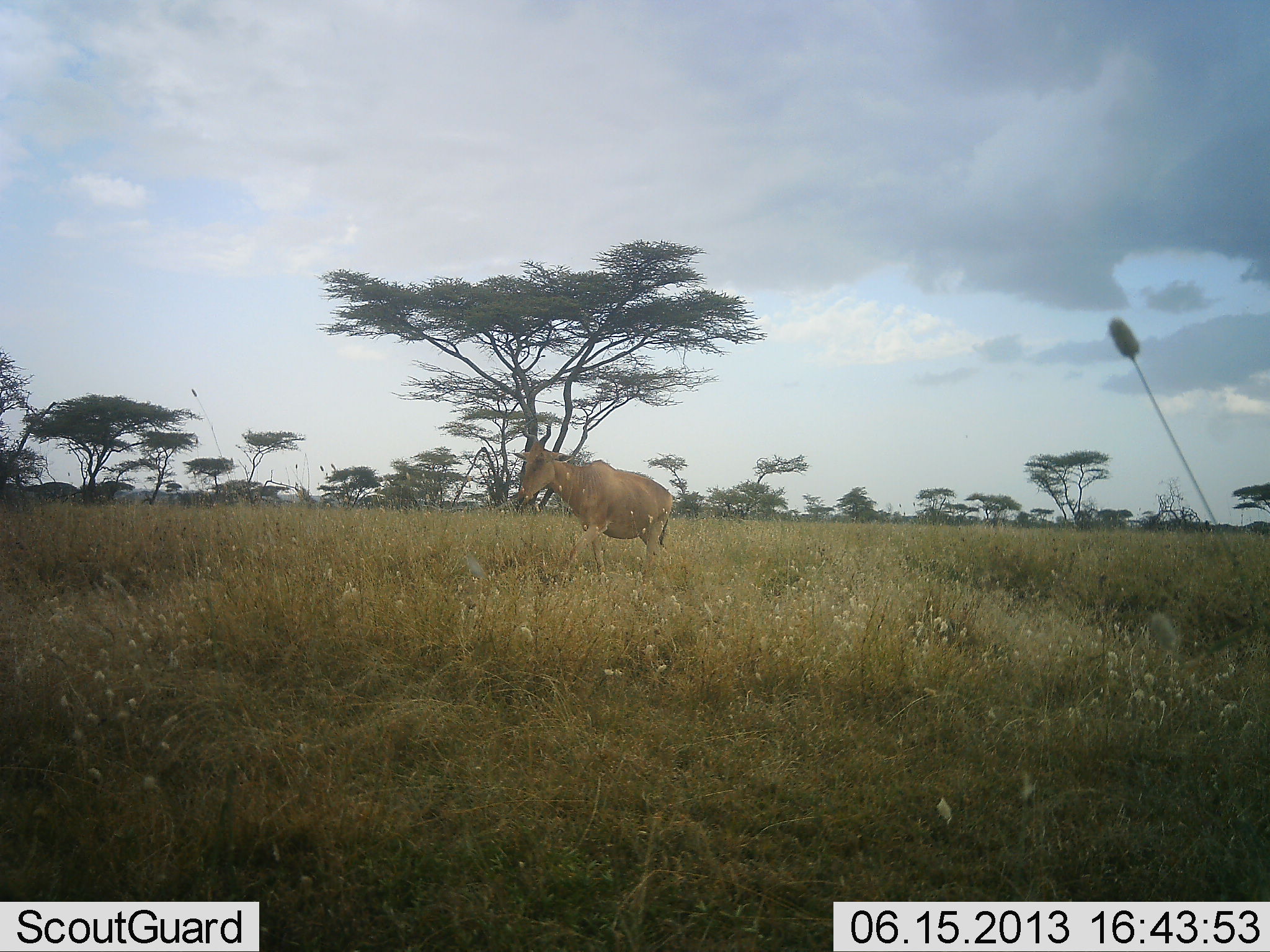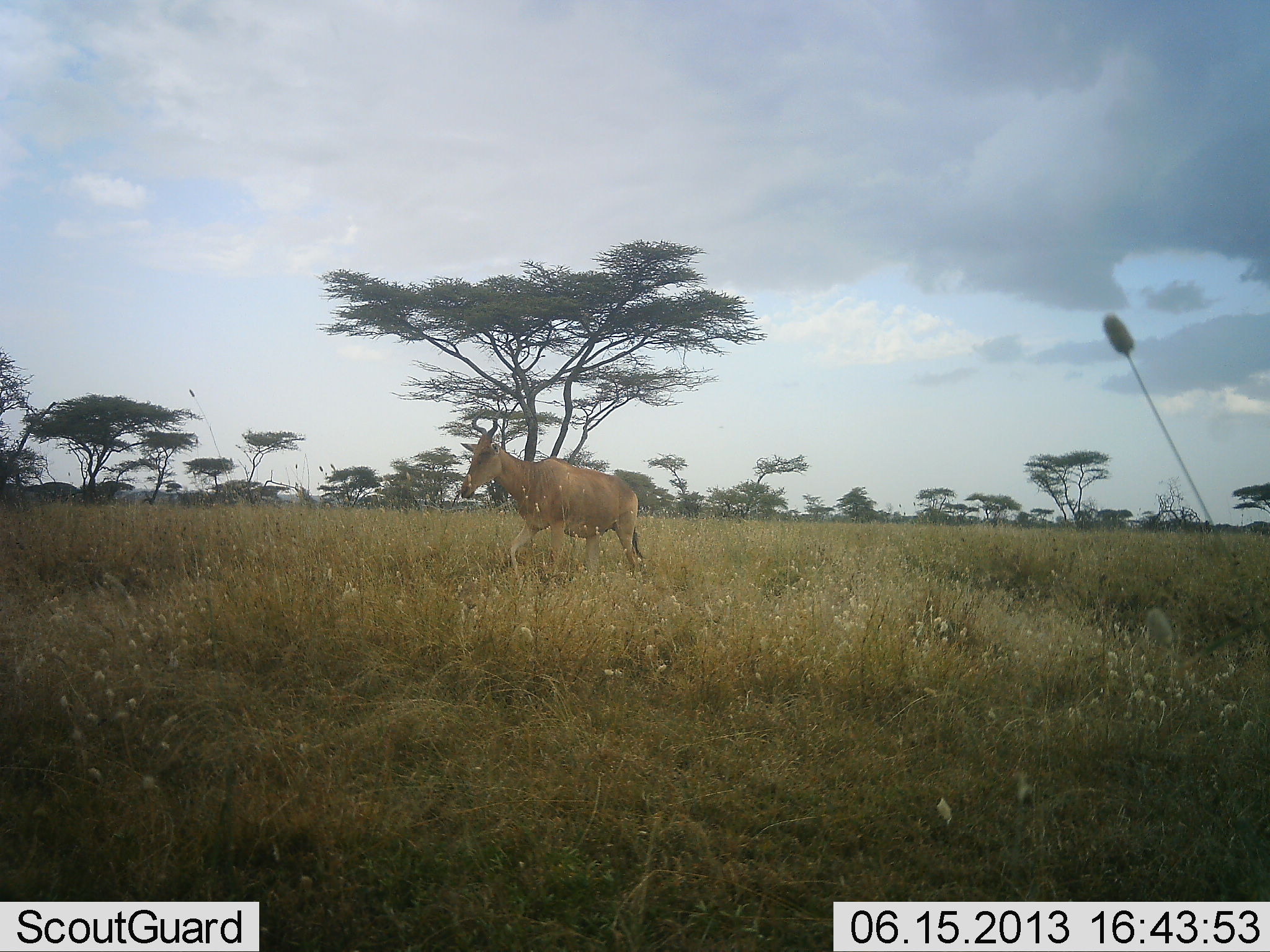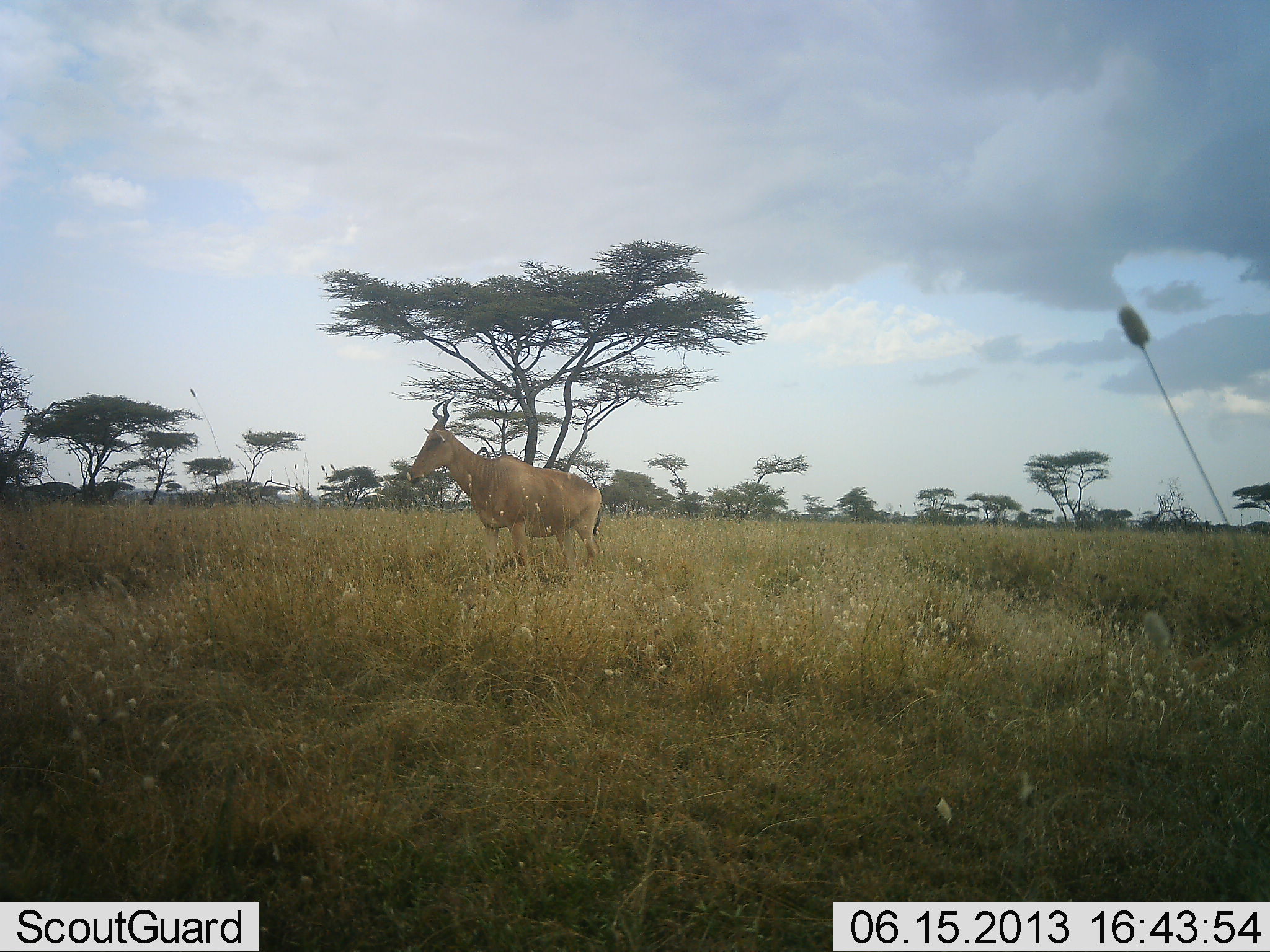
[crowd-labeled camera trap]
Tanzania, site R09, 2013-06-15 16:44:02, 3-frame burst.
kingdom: Animalia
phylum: Chordata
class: Mammalia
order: Artiodactyla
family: Bovidae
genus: Alcelaphus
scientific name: Alcelaphus buselaphus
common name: hartebeest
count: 1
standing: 13%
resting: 0%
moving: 90%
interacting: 0%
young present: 0%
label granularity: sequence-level